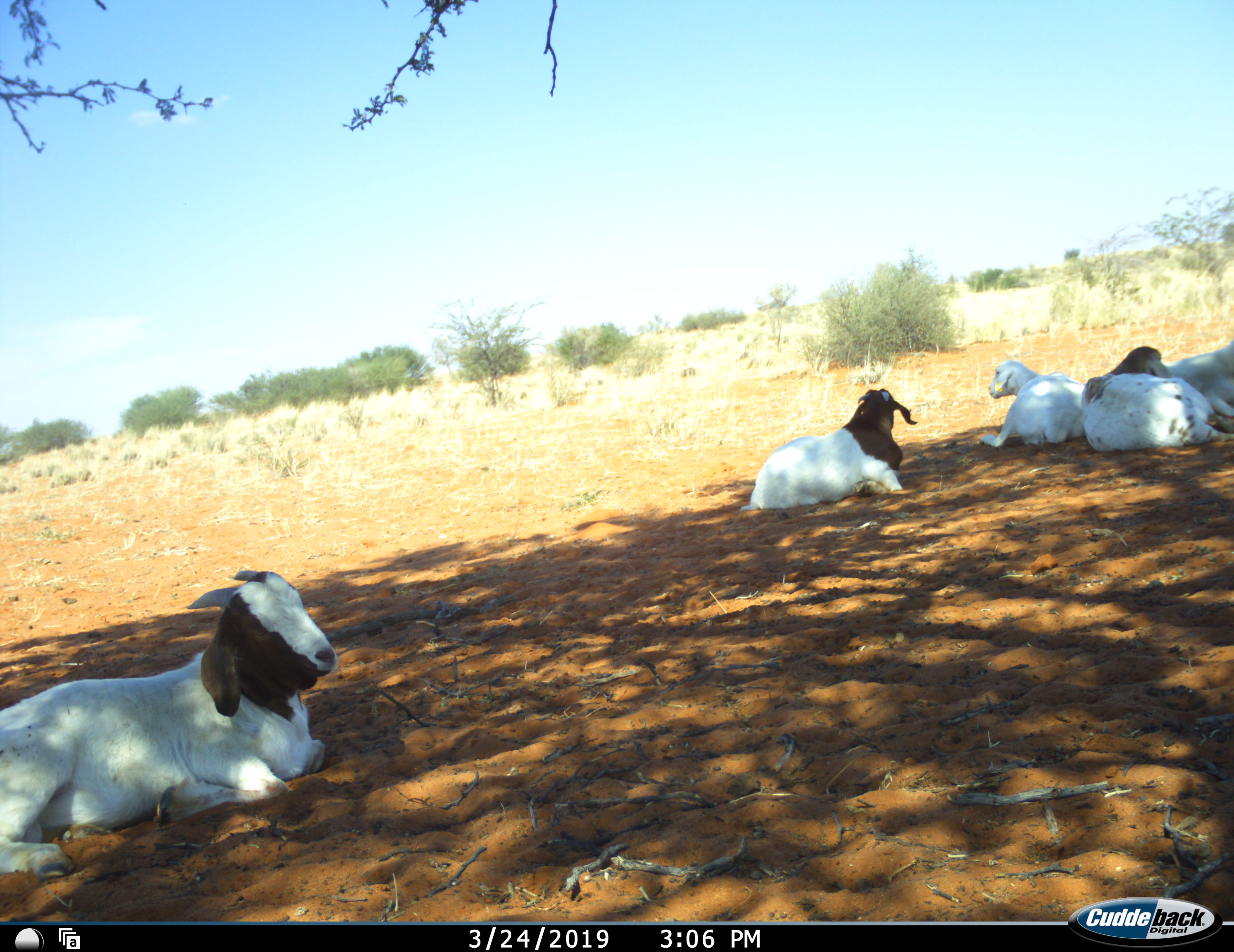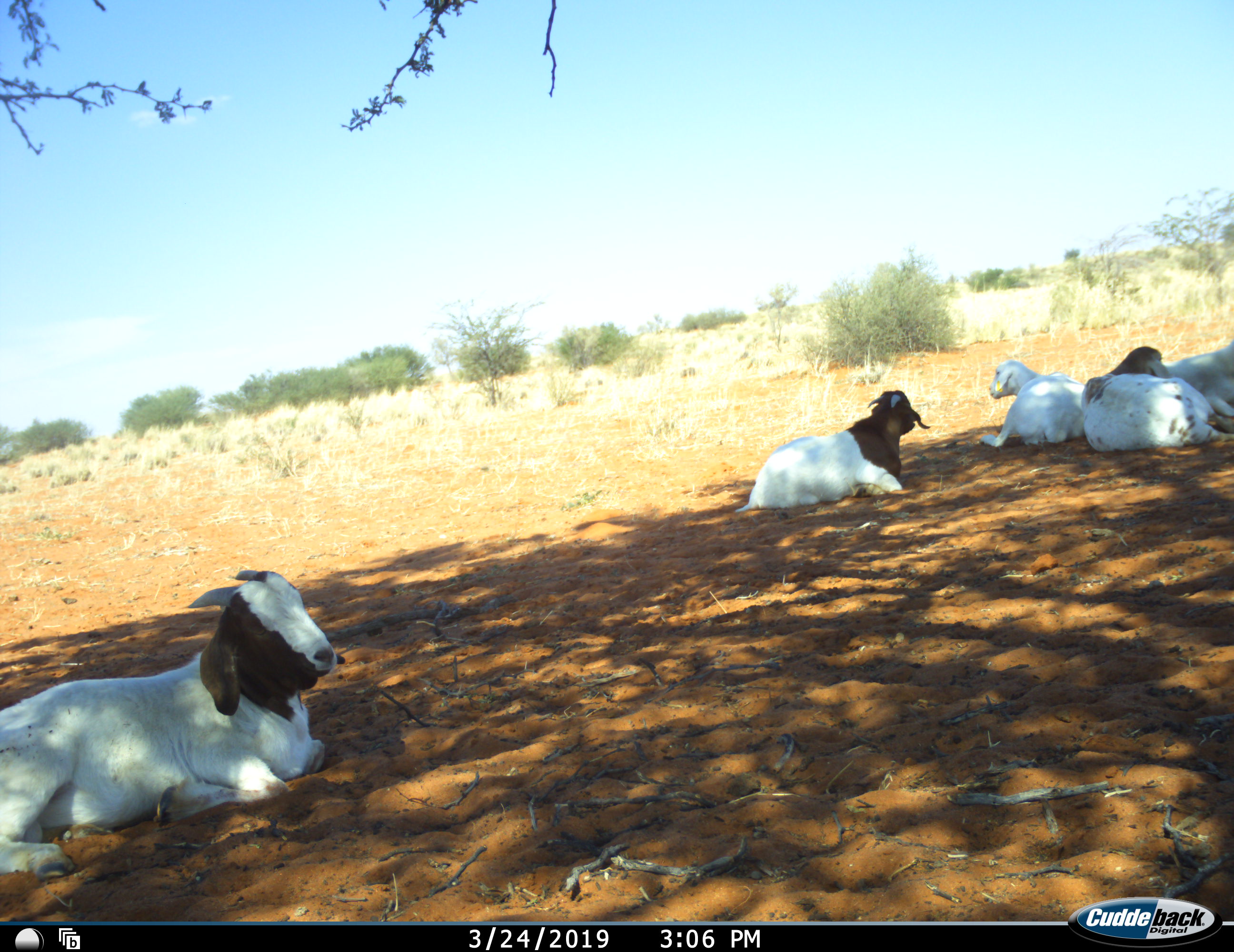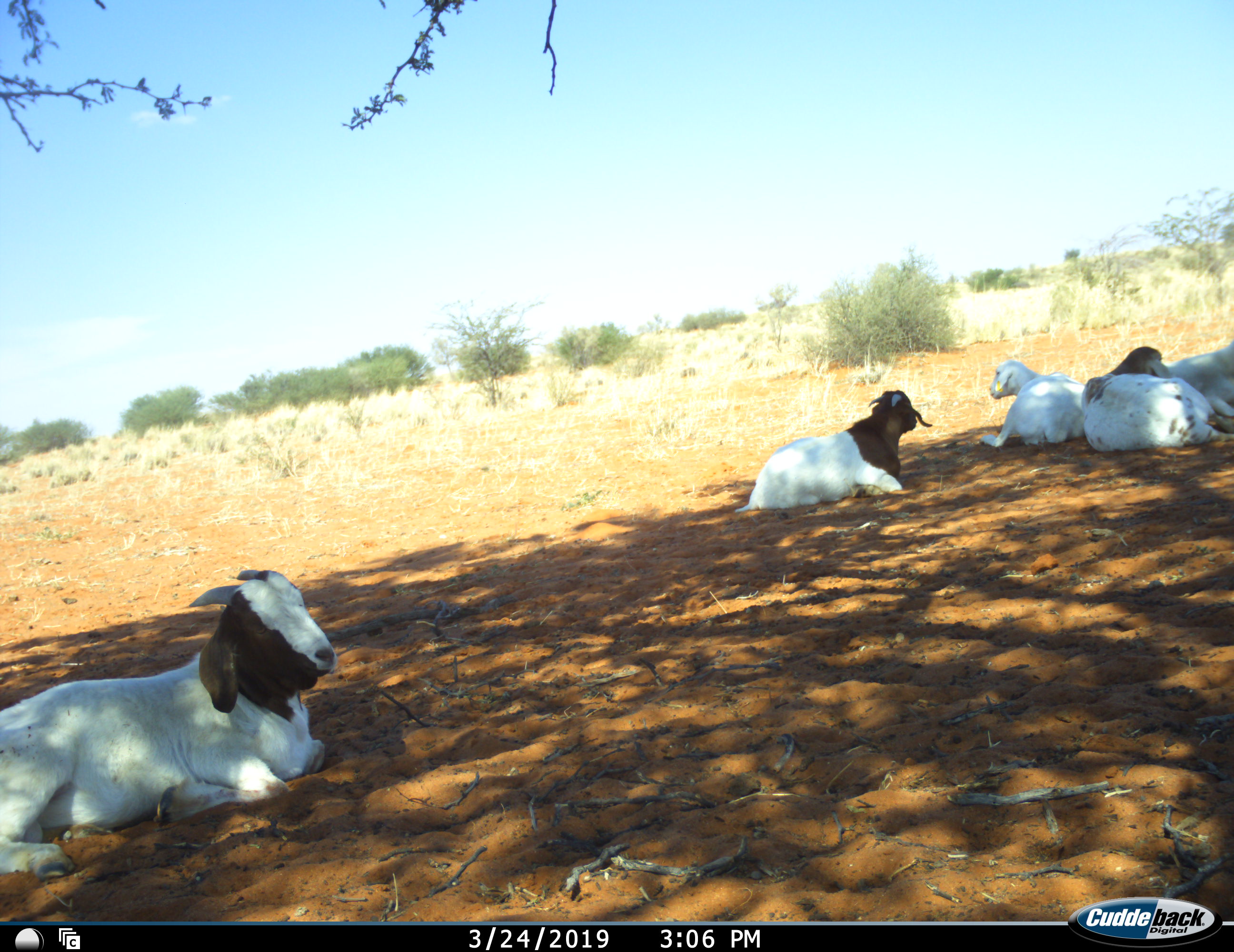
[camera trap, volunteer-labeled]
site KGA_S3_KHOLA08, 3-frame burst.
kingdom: Animalia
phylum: Chordata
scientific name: Vertebrata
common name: domestic animal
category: domesticanimal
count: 5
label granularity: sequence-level